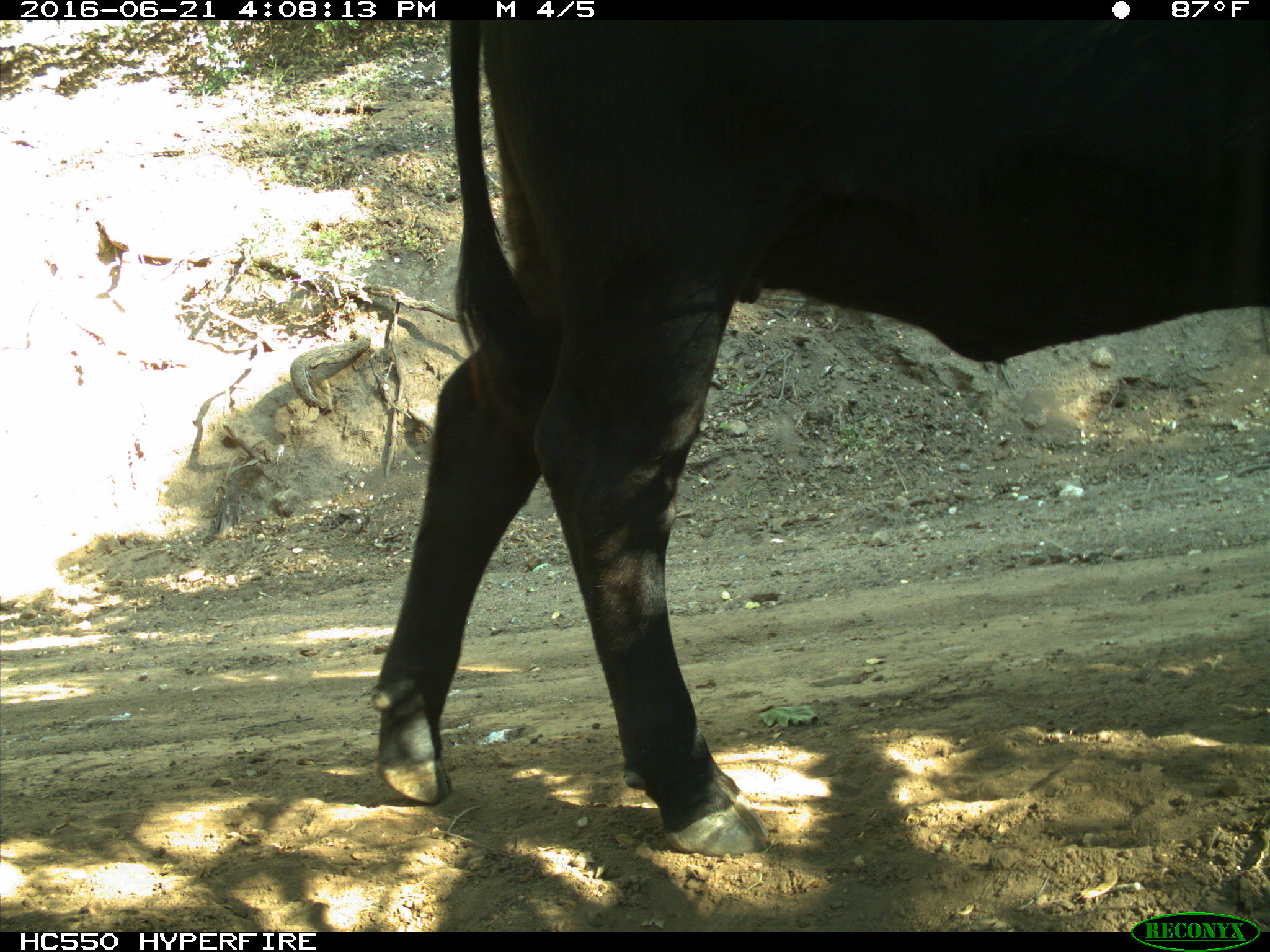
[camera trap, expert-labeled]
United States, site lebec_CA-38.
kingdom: Animalia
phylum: Chordata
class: Mammalia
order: Artiodactyla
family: Bovidae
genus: Bos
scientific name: Bos taurus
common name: domestic cow